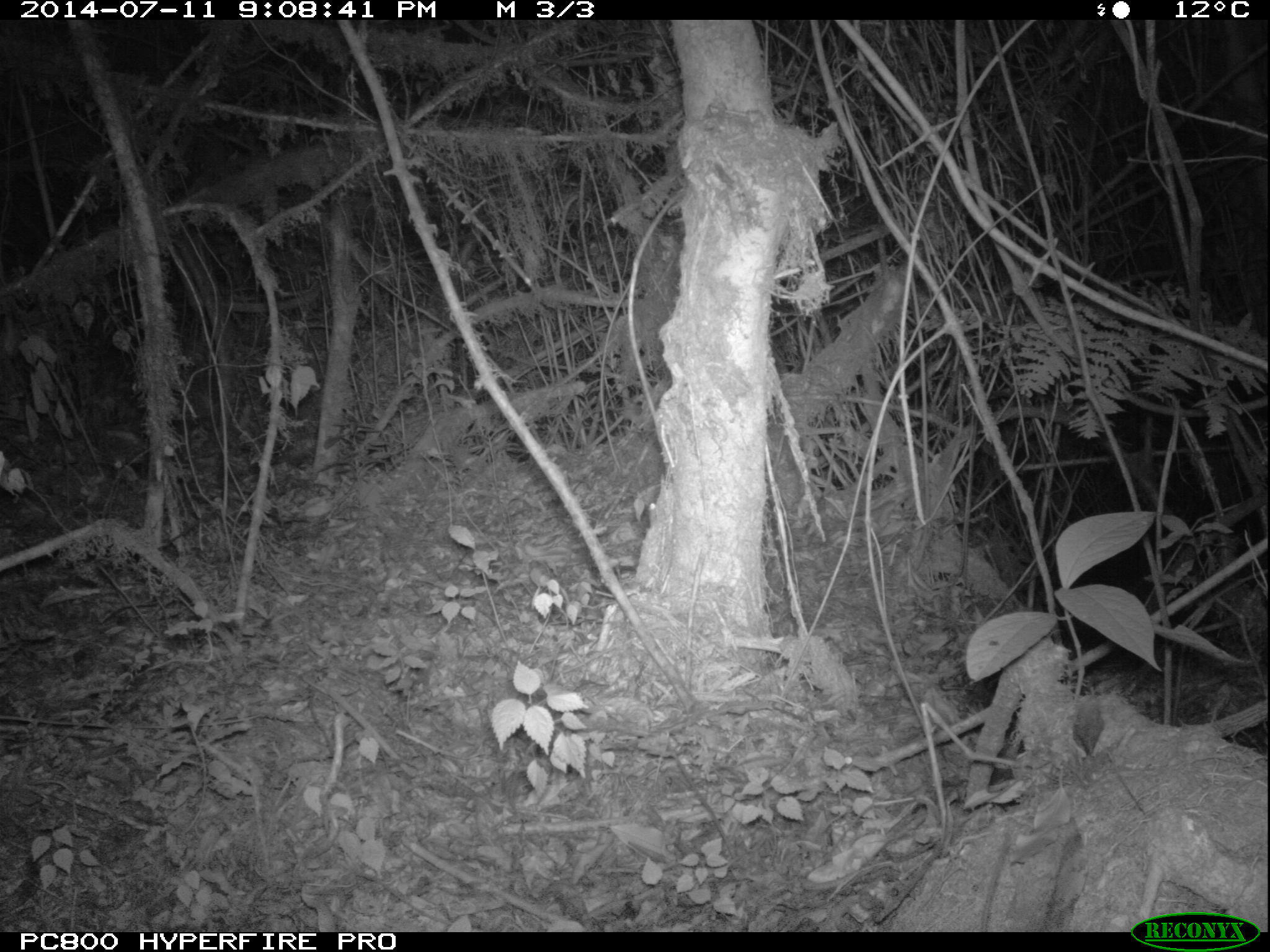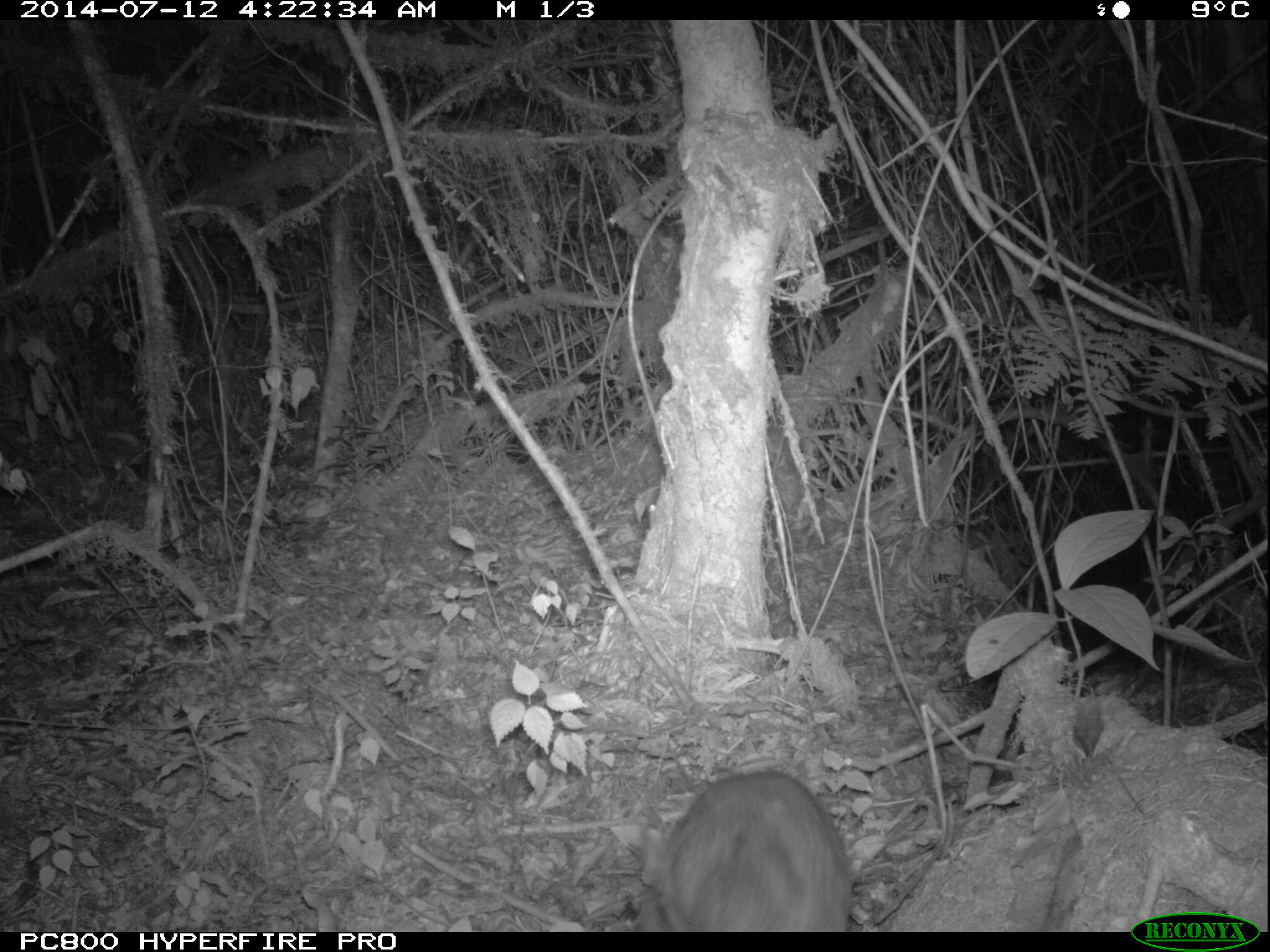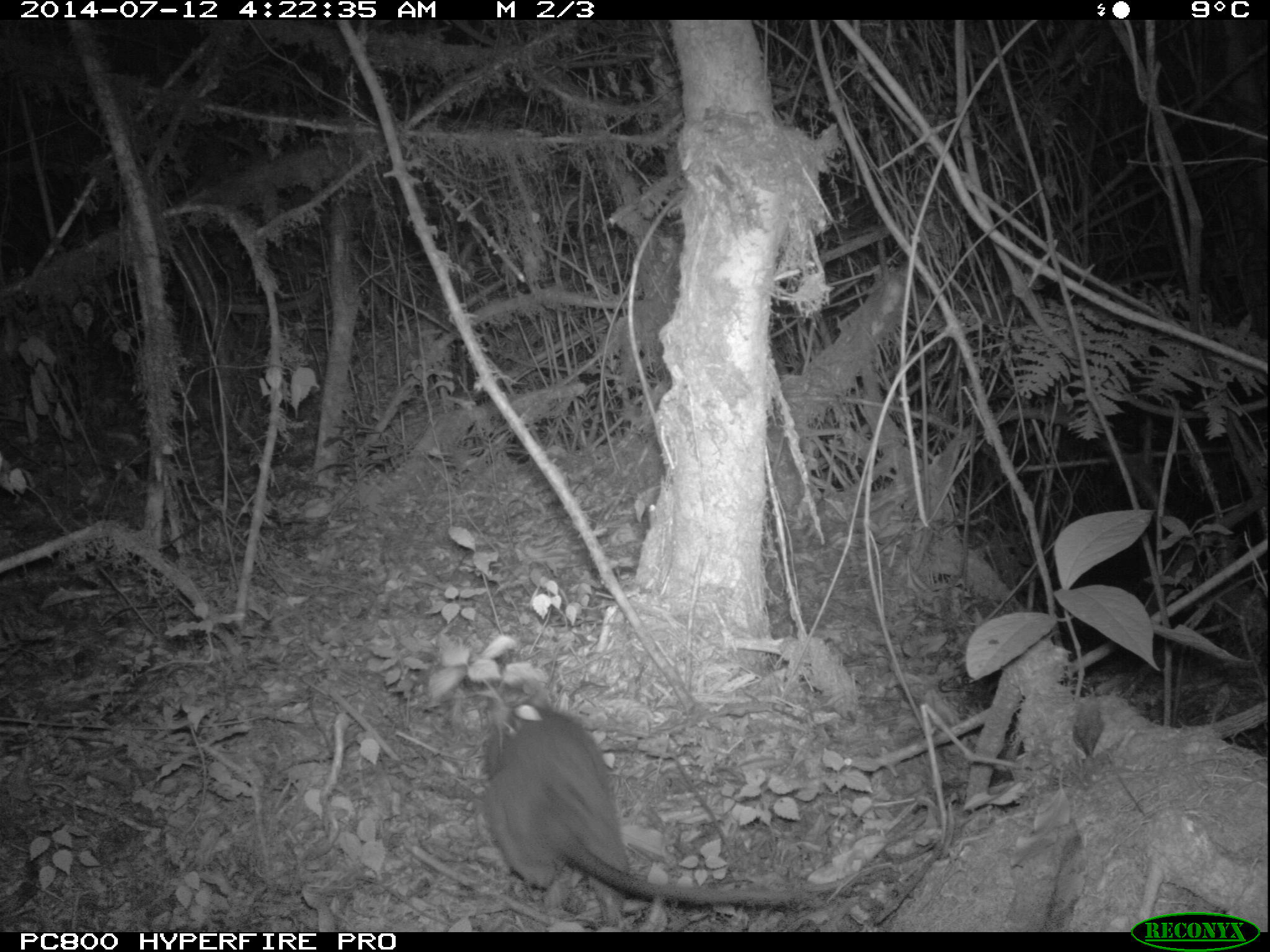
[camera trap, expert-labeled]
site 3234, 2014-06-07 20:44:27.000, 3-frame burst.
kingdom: Animalia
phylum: Chordata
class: Mammalia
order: Rodentia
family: Nesomyidae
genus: Cricetomys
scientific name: Cricetomys gambianus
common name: african giant pouched rat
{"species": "Cricetomys gambianus (african giant pouched rat)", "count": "1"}